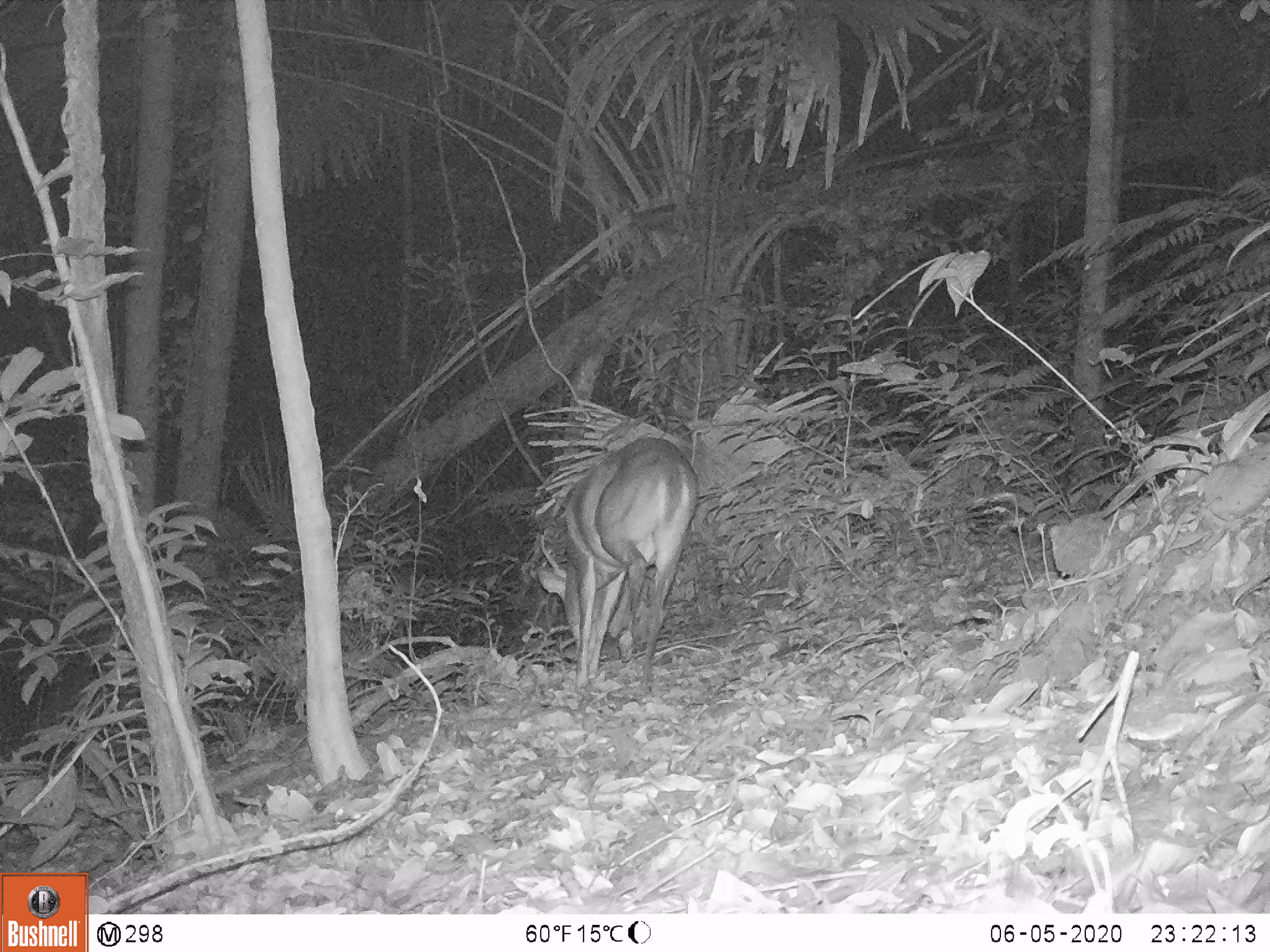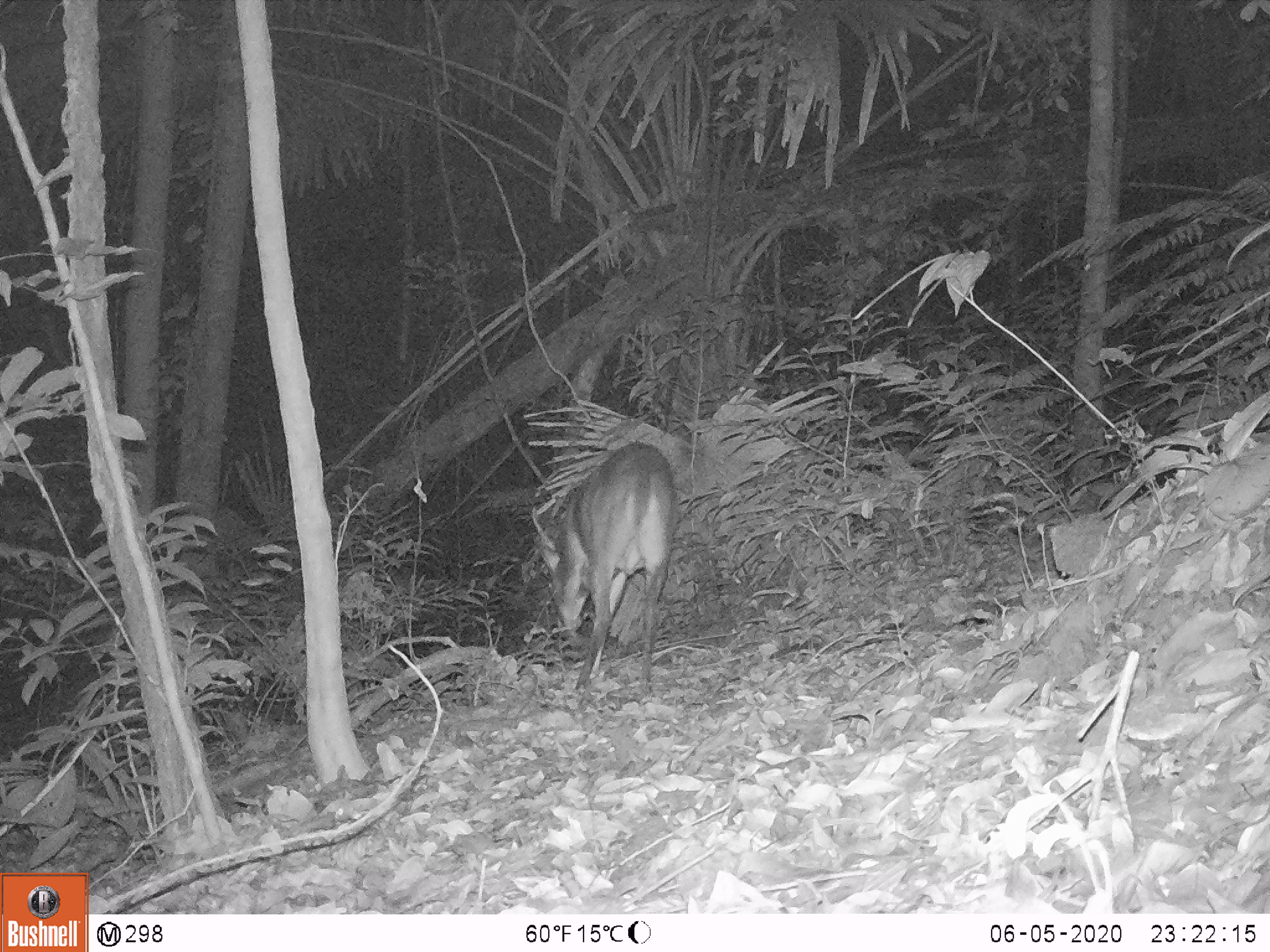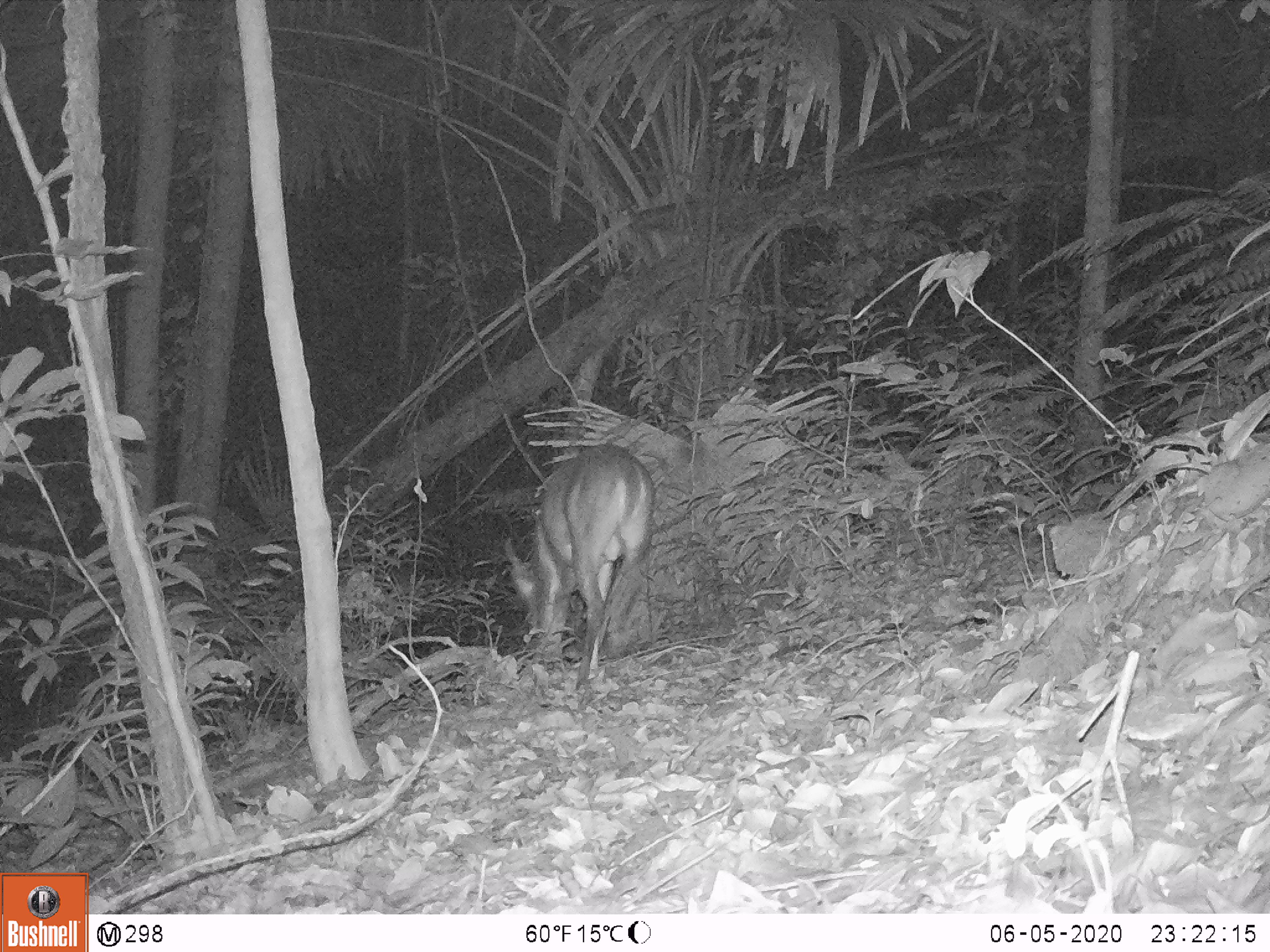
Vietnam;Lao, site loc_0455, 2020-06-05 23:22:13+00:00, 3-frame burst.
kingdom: Animalia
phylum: Chordata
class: Mammalia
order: Artiodactyla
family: Cervidae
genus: Muntiacus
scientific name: Muntiacus vuquangensis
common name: large-antlered muntjac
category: large antlered muntjac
Large antlered muntjac (large-antlered muntjac) (Muntiacus vuquangensis). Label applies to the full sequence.